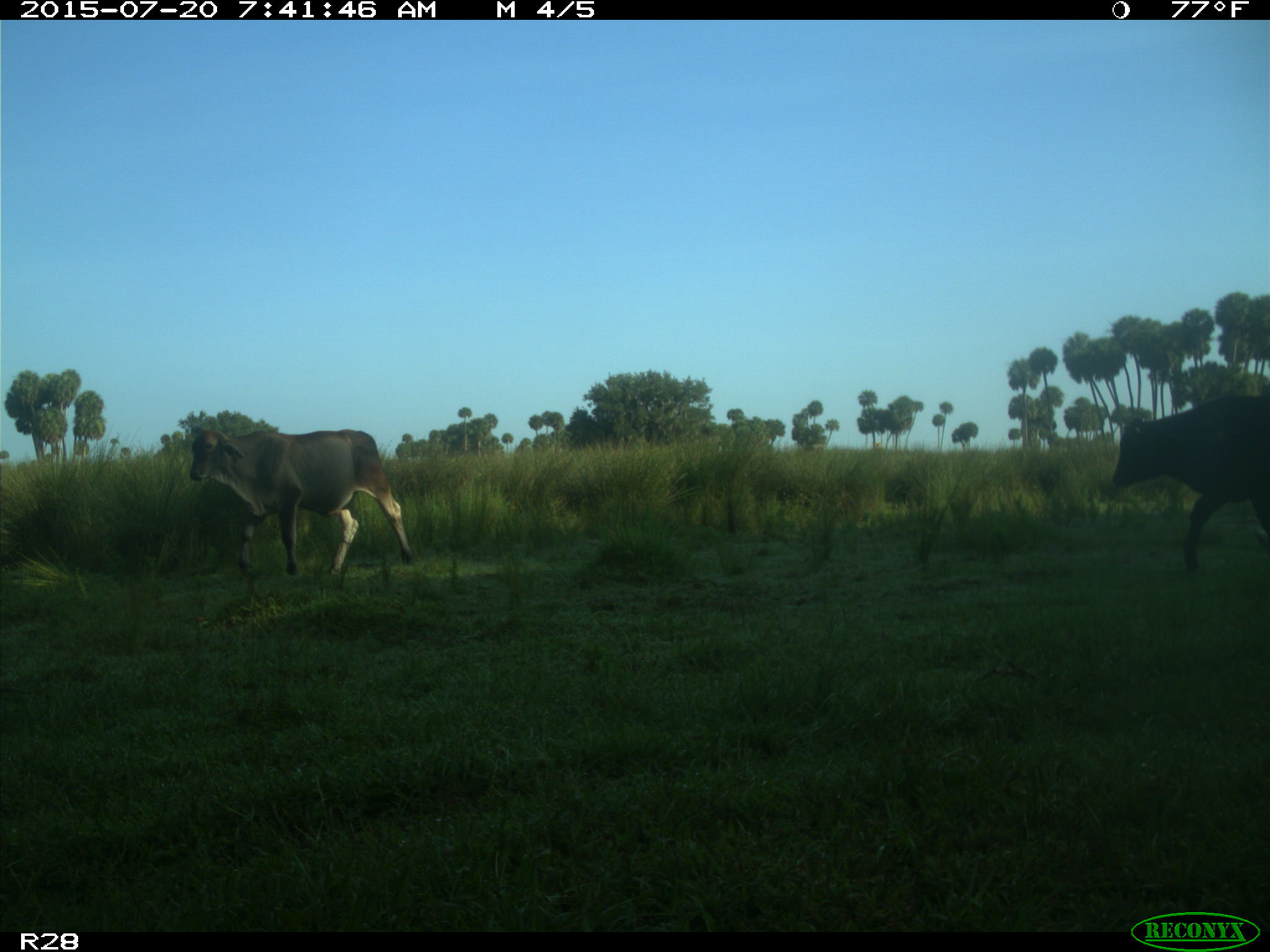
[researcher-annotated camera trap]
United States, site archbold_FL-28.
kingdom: Animalia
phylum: Chordata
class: Mammalia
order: Artiodactyla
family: Bovidae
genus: Bos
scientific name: Bos taurus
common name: domestic cow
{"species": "Bos taurus (domestic cow)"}